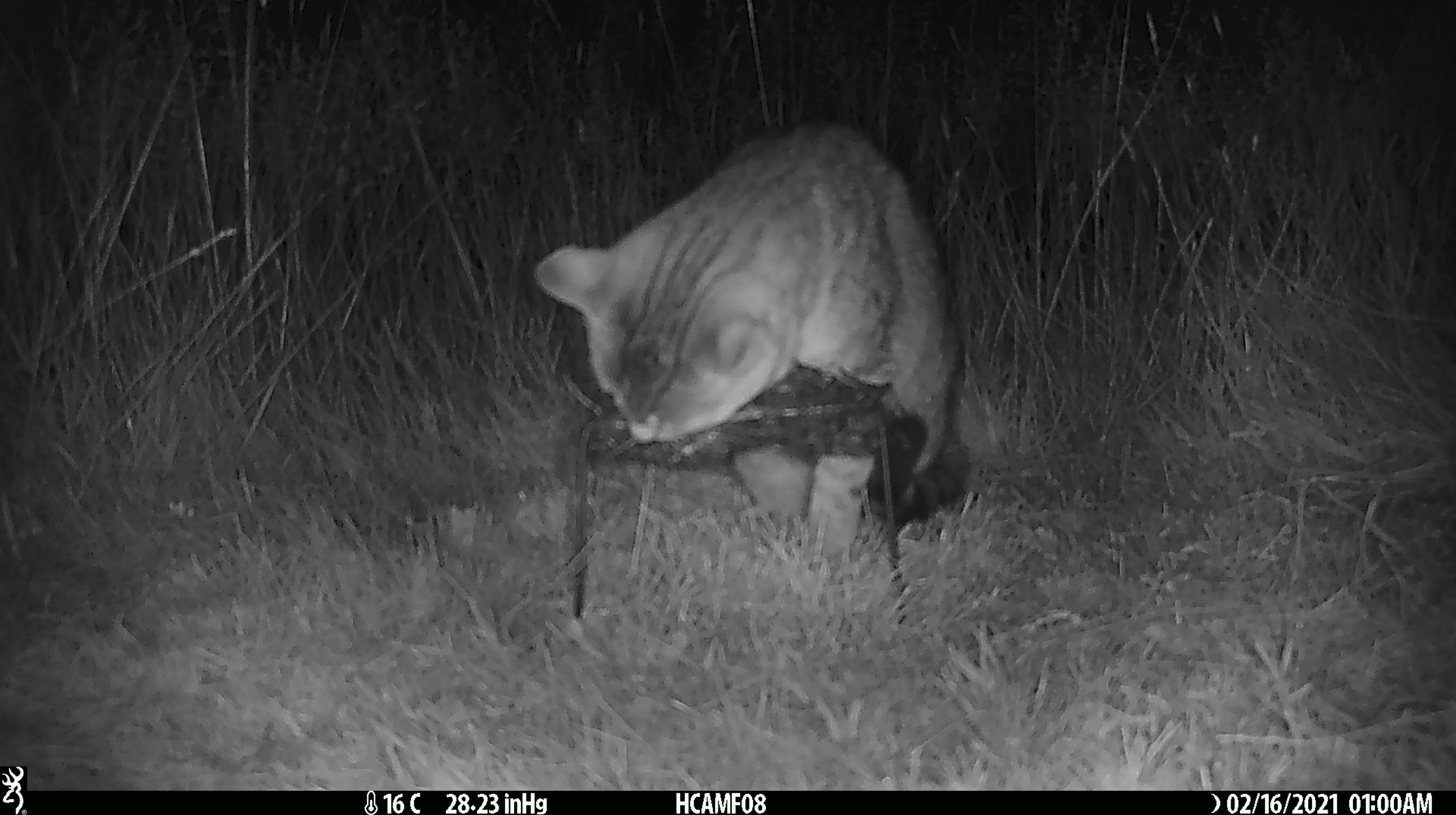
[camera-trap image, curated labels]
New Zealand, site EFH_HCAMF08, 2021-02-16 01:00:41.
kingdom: Animalia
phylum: Chordata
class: Mammalia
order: Carnivora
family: Felidae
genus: Felis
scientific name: Felis catus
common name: domestic cat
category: cat